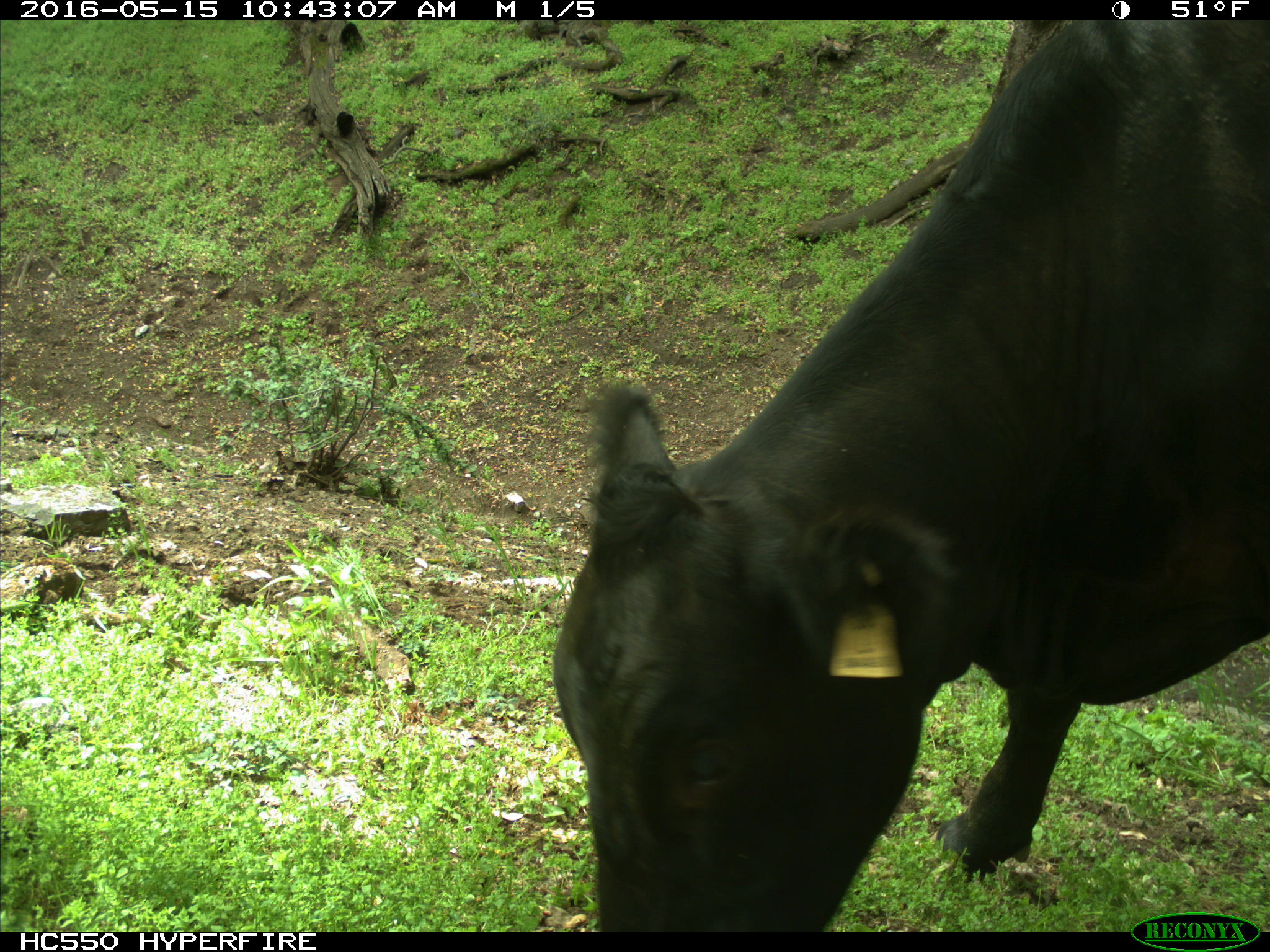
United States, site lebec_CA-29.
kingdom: Animalia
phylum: Chordata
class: Mammalia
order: Artiodactyla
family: Bovidae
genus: Bos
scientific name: Bos taurus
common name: domestic cow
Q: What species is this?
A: Bos taurus (domestic cow).